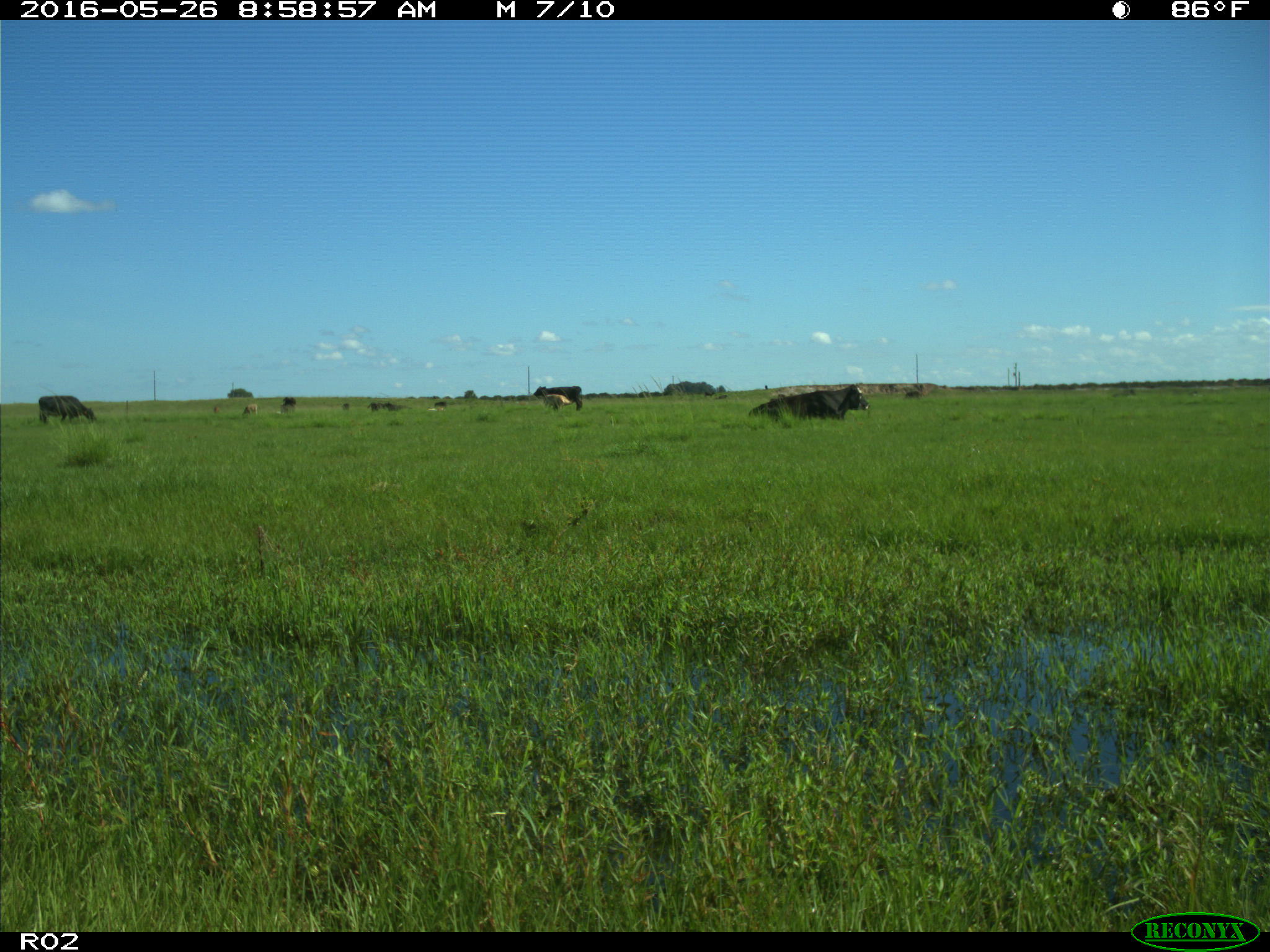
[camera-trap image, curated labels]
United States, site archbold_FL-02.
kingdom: Animalia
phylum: Chordata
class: Mammalia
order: Artiodactyla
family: Bovidae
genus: Bos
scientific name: Bos taurus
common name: domestic cow